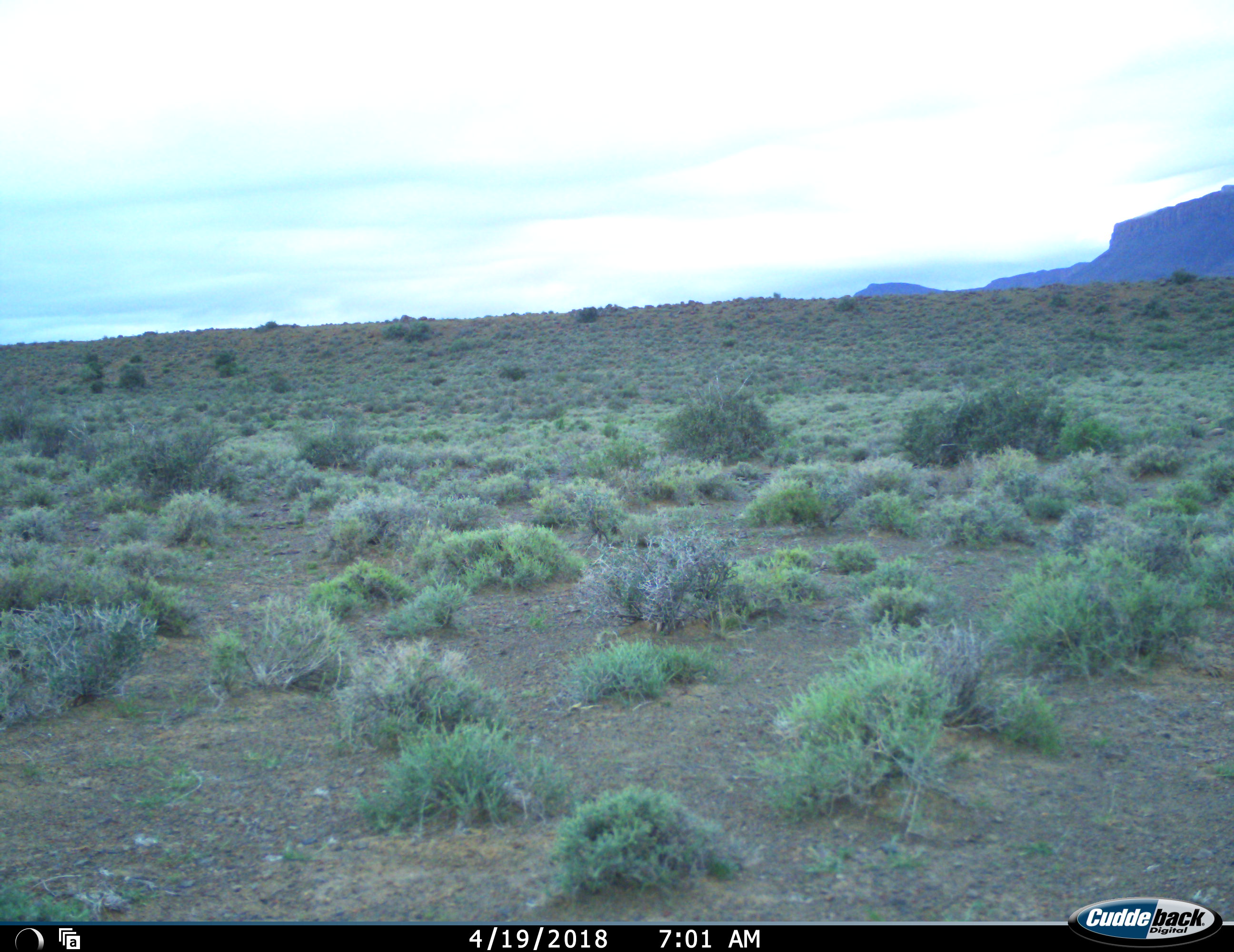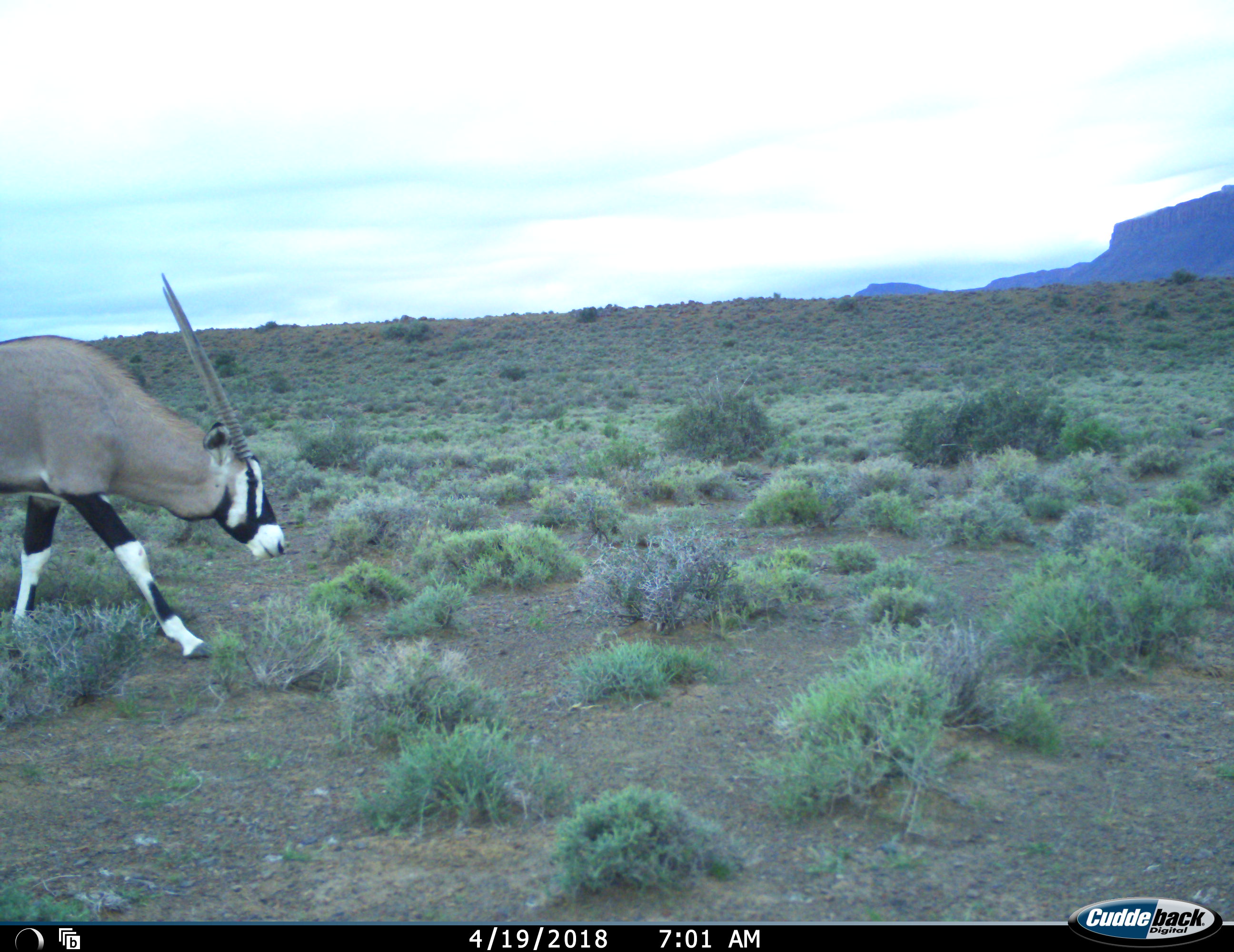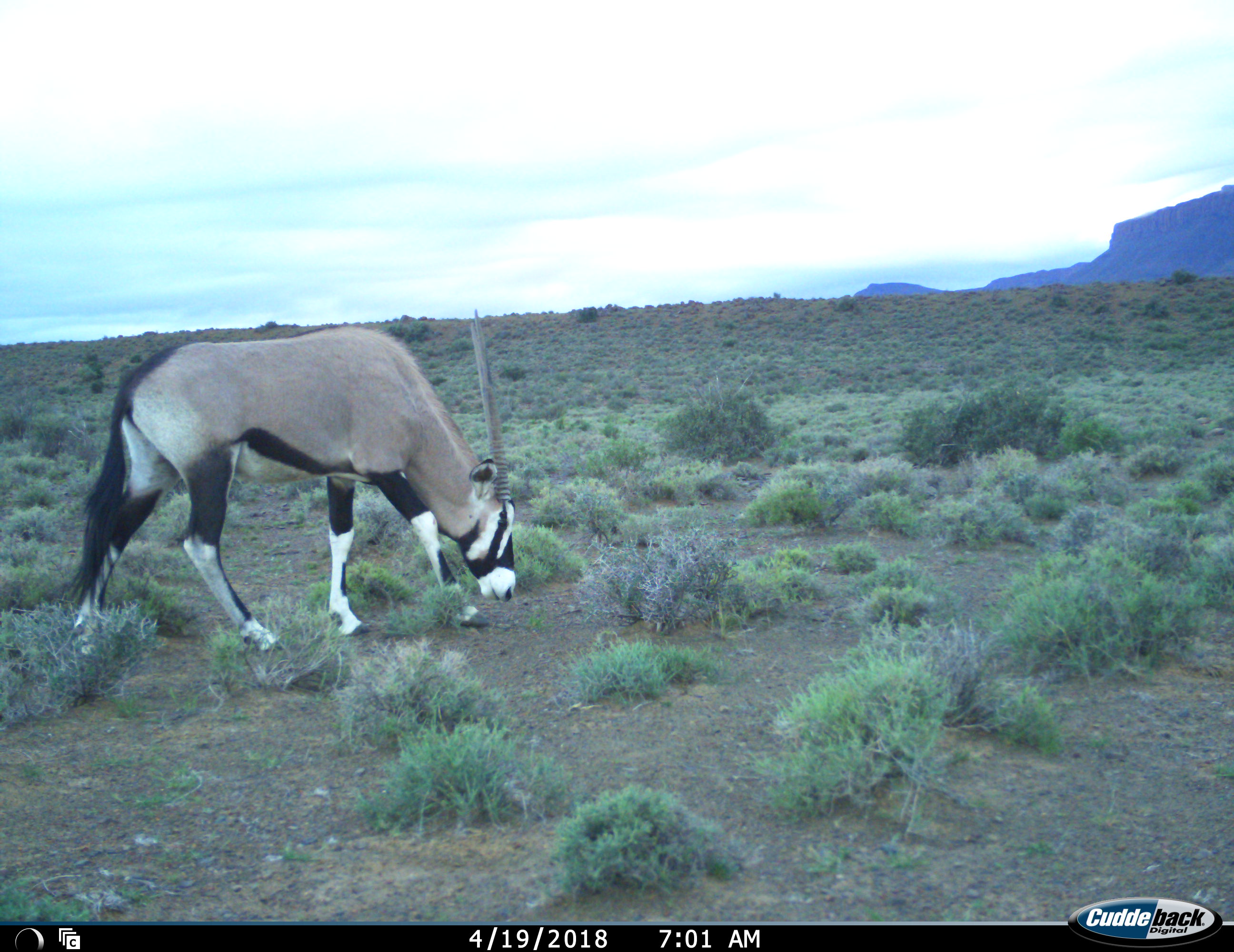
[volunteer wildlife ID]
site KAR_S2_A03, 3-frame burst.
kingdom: Animalia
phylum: Chordata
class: Mammalia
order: Artiodactyla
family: Bovidae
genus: Oryx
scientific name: Oryx gazella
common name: gemsbok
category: oryx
Oryx (gemsbok) (Oryx gazella), count 1. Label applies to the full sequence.